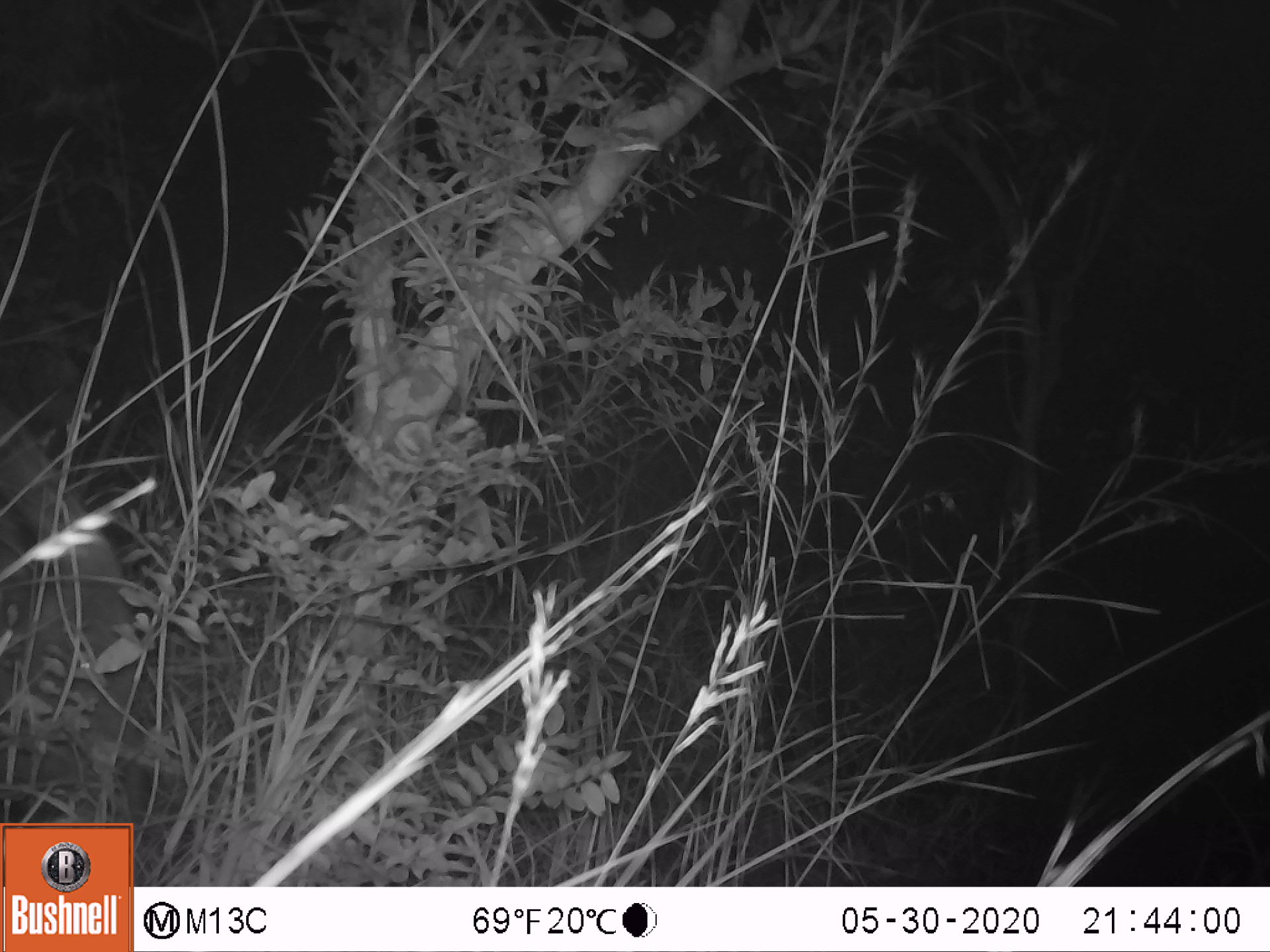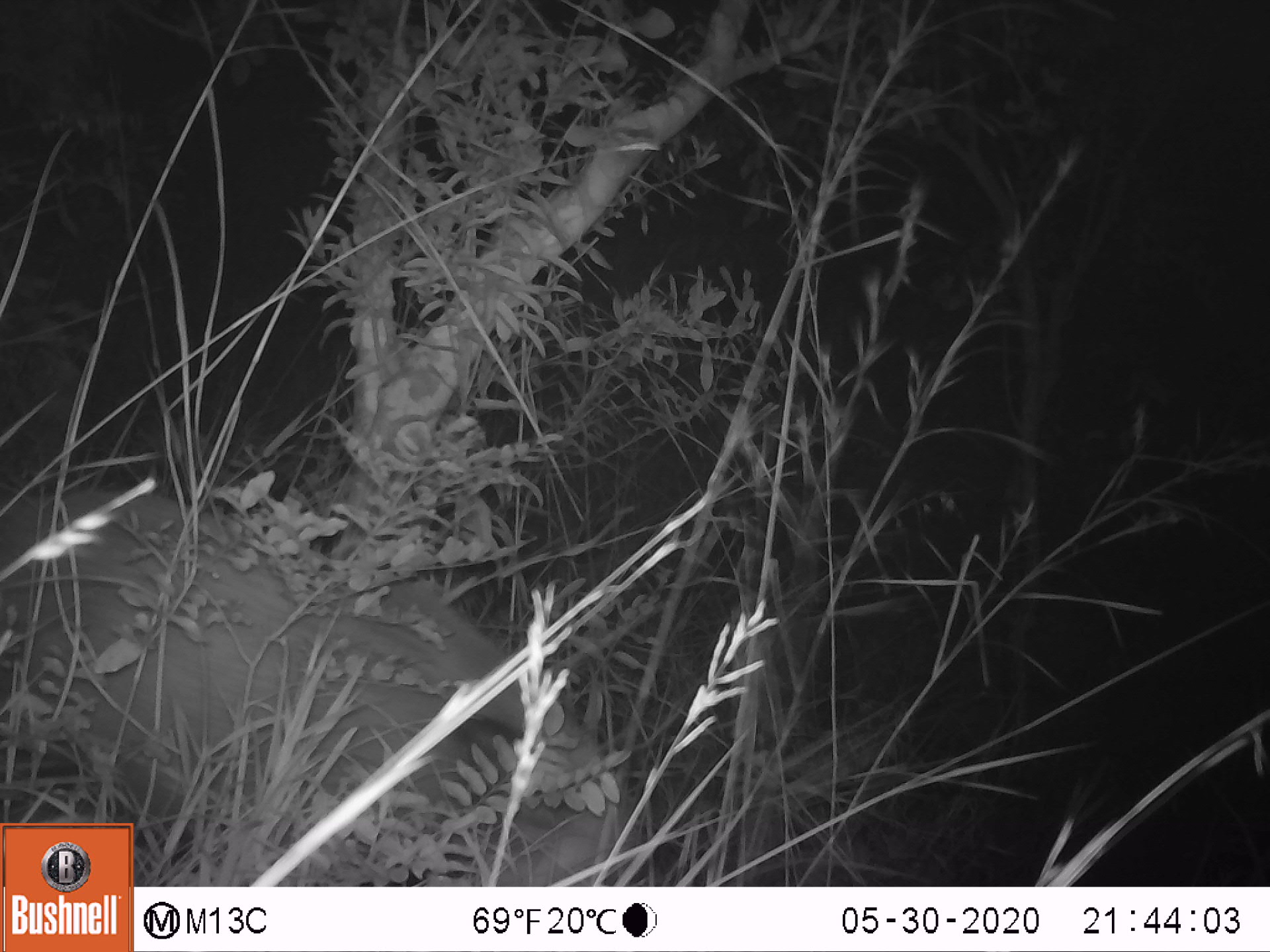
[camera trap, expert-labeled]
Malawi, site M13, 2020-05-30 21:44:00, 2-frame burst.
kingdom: Animalia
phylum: Chordata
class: Mammalia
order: Artiodactyla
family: Suidae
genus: Potamochoerus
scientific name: Potamochoerus larvatus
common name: bushpig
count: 1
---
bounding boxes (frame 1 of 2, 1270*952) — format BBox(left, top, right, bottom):
bushpig: BBox(1, 400, 218, 794)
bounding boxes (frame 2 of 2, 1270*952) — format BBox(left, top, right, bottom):
bushpig: BBox(0, 480, 637, 817)